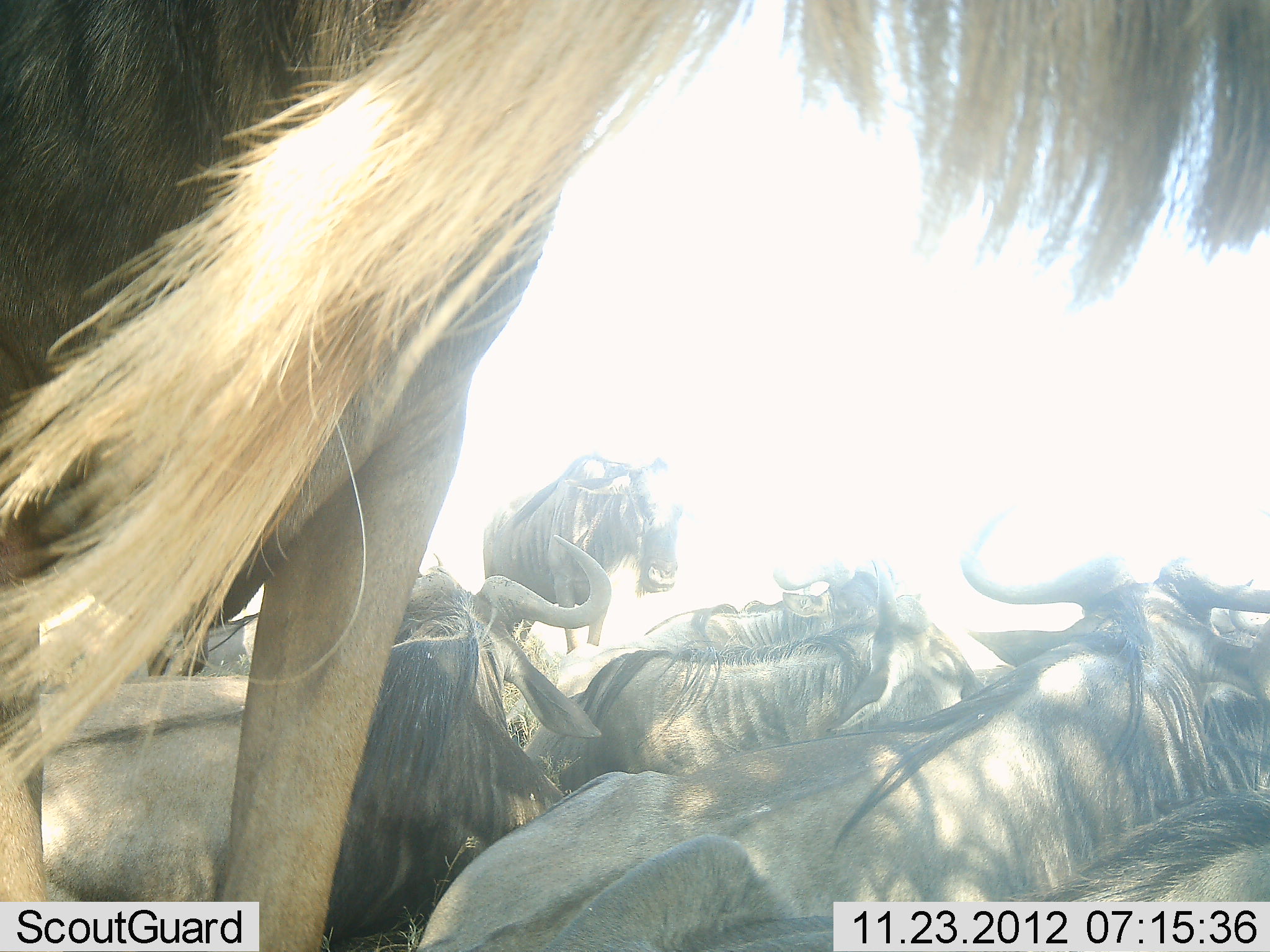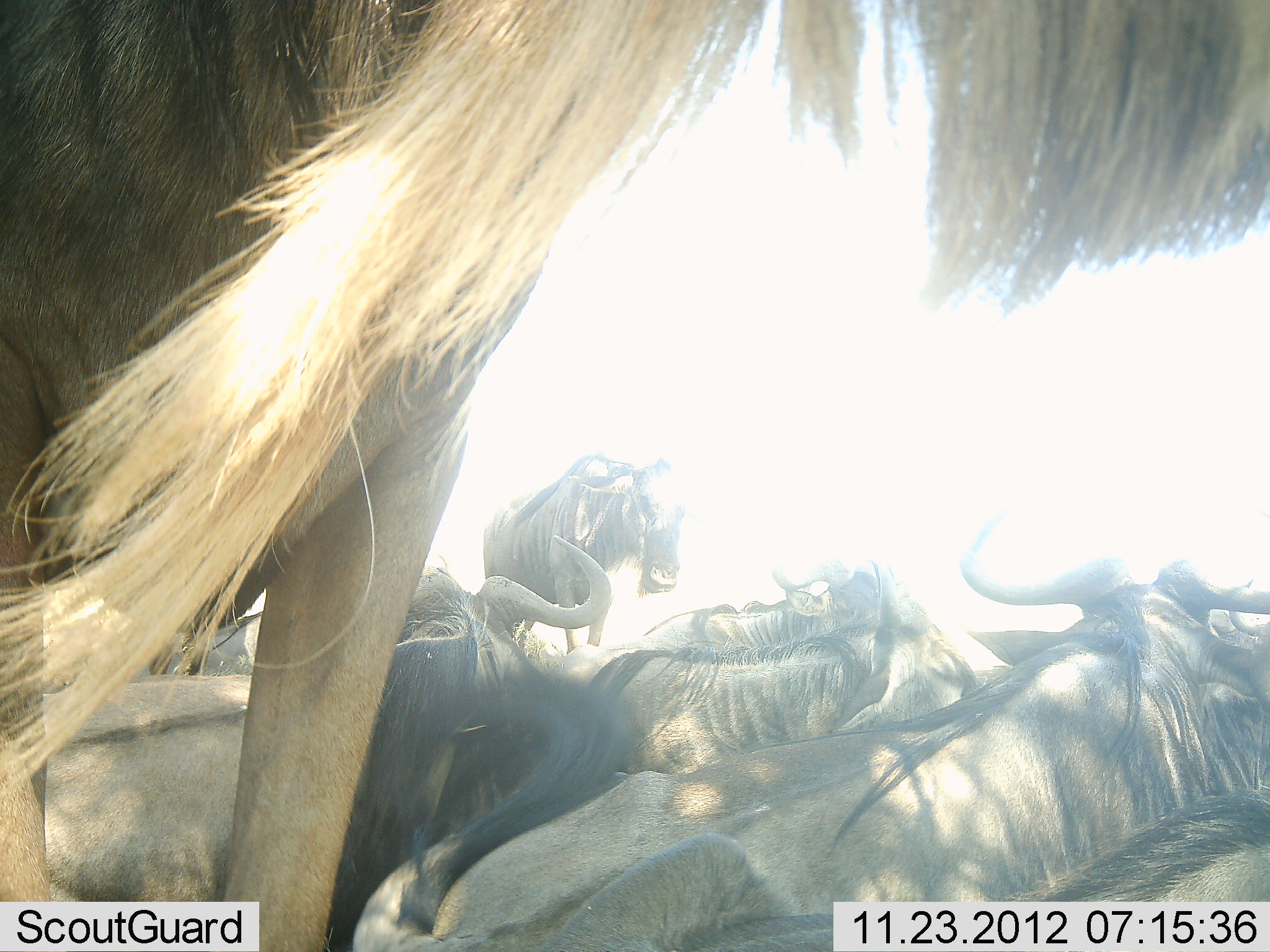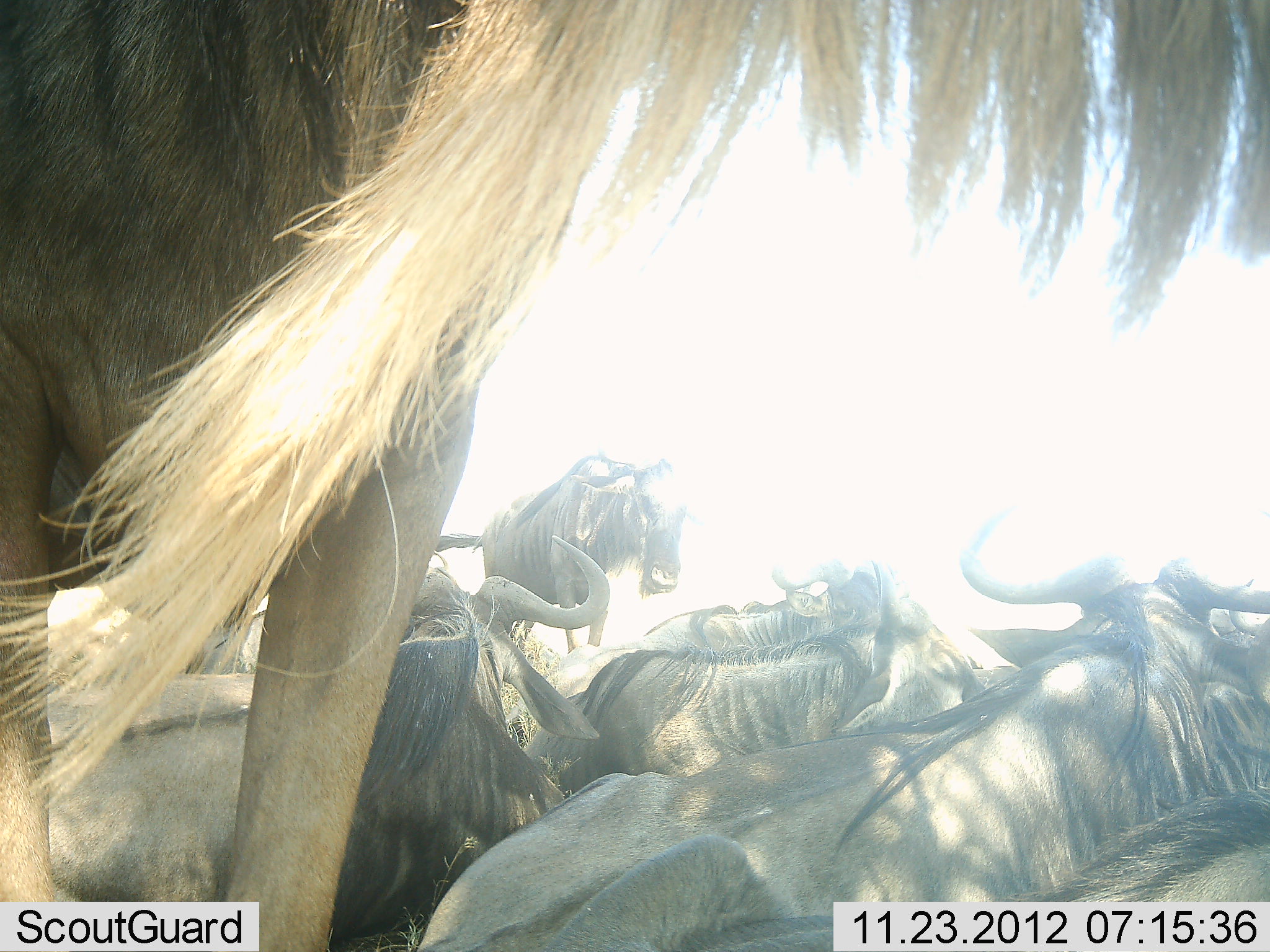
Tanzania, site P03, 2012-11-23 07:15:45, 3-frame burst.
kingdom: Animalia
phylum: Chordata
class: Mammalia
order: Artiodactyla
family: Bovidae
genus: Connochaetes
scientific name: Connochaetes taurinus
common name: blue wildebeest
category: wildebeest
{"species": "wildebeest (blue wildebeest) (Connochaetes taurinus)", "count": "9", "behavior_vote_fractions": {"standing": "60%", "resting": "90%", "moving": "0%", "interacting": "0%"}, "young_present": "0%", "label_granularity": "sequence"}